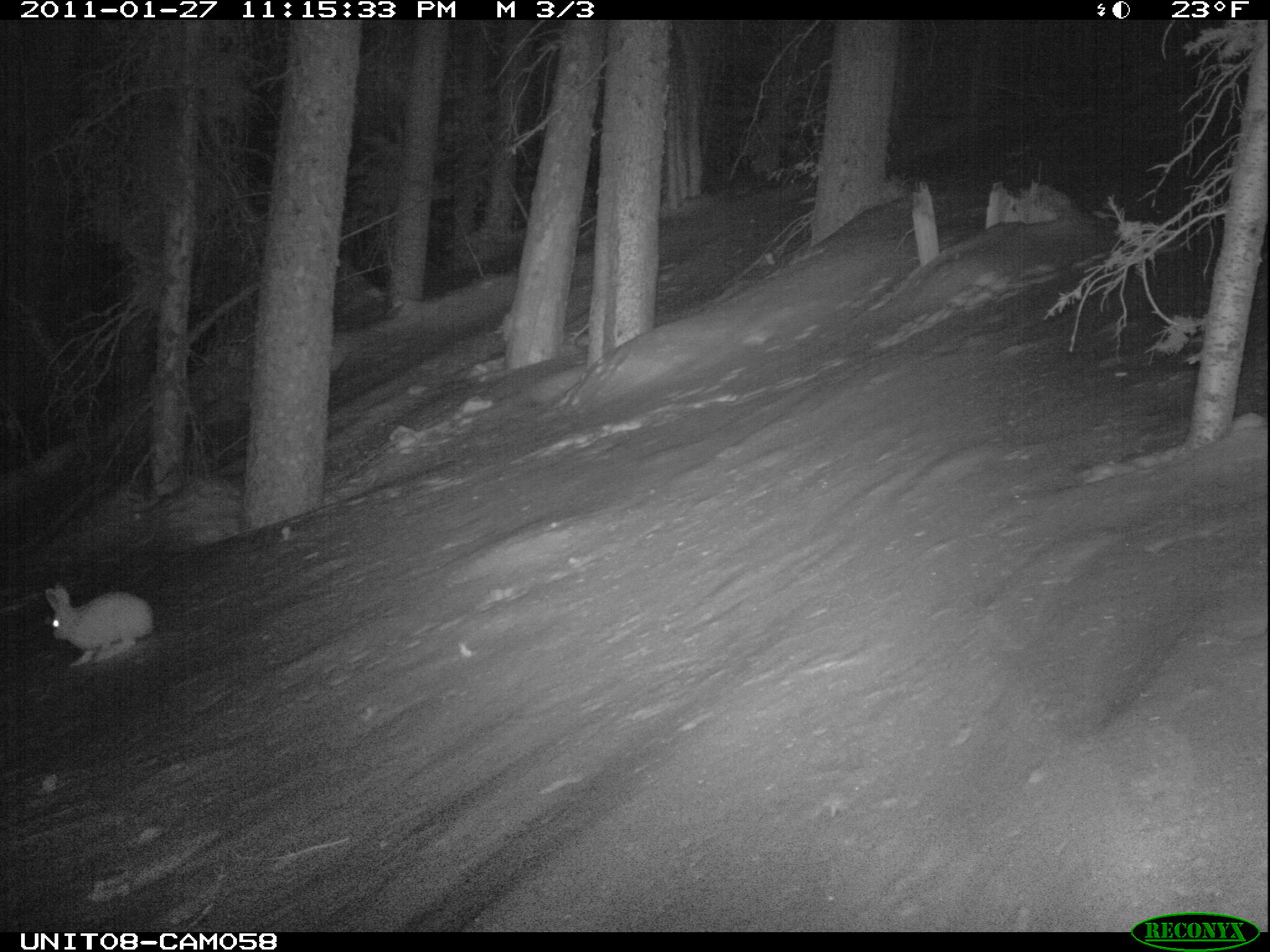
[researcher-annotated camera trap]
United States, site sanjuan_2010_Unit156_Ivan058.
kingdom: Animalia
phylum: Chordata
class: Mammalia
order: Lagomorpha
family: Leporidae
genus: Lepus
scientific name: Lepus americanus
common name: snowshoe hare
Lepus americanus (snowshoe hare).